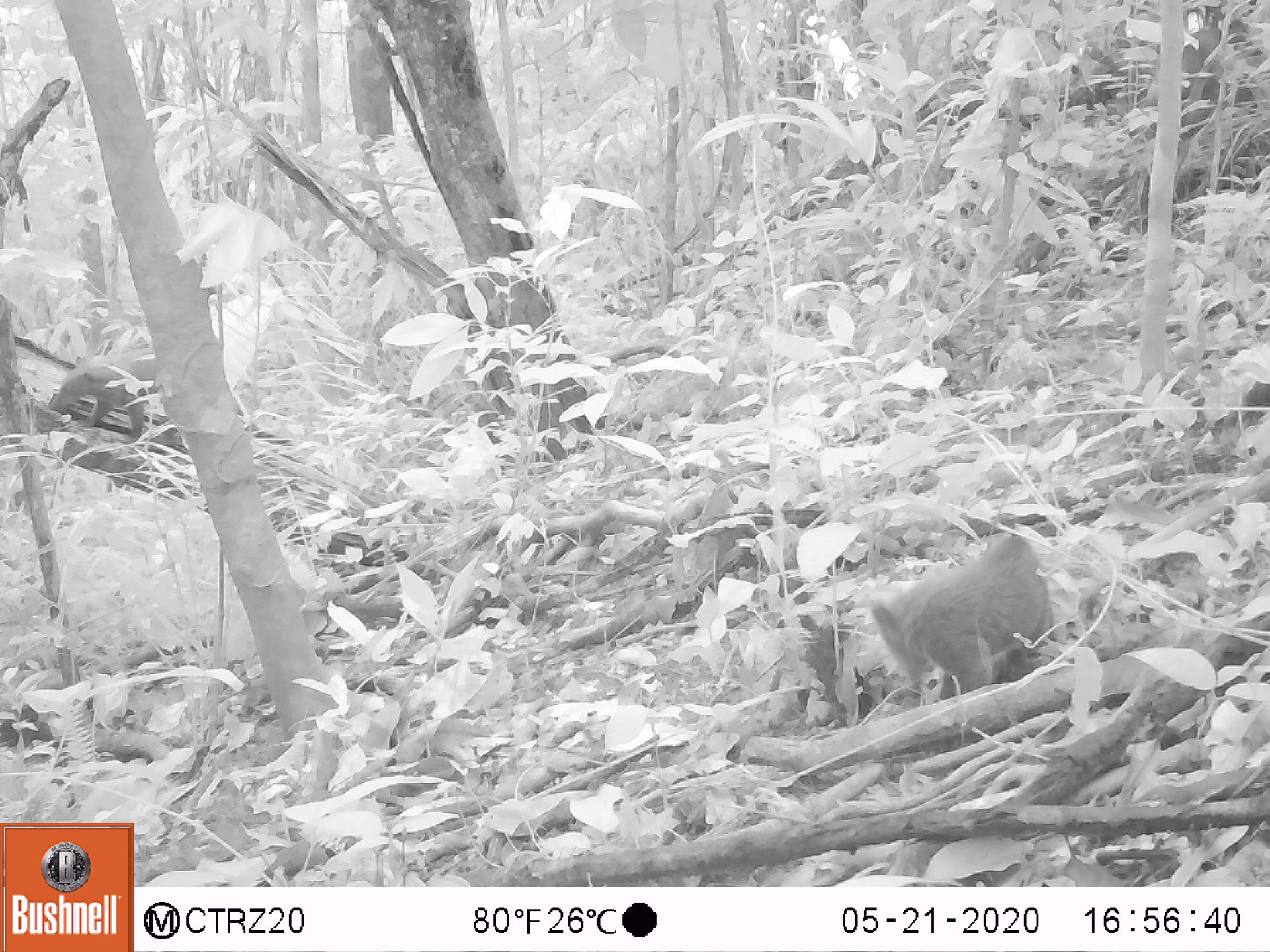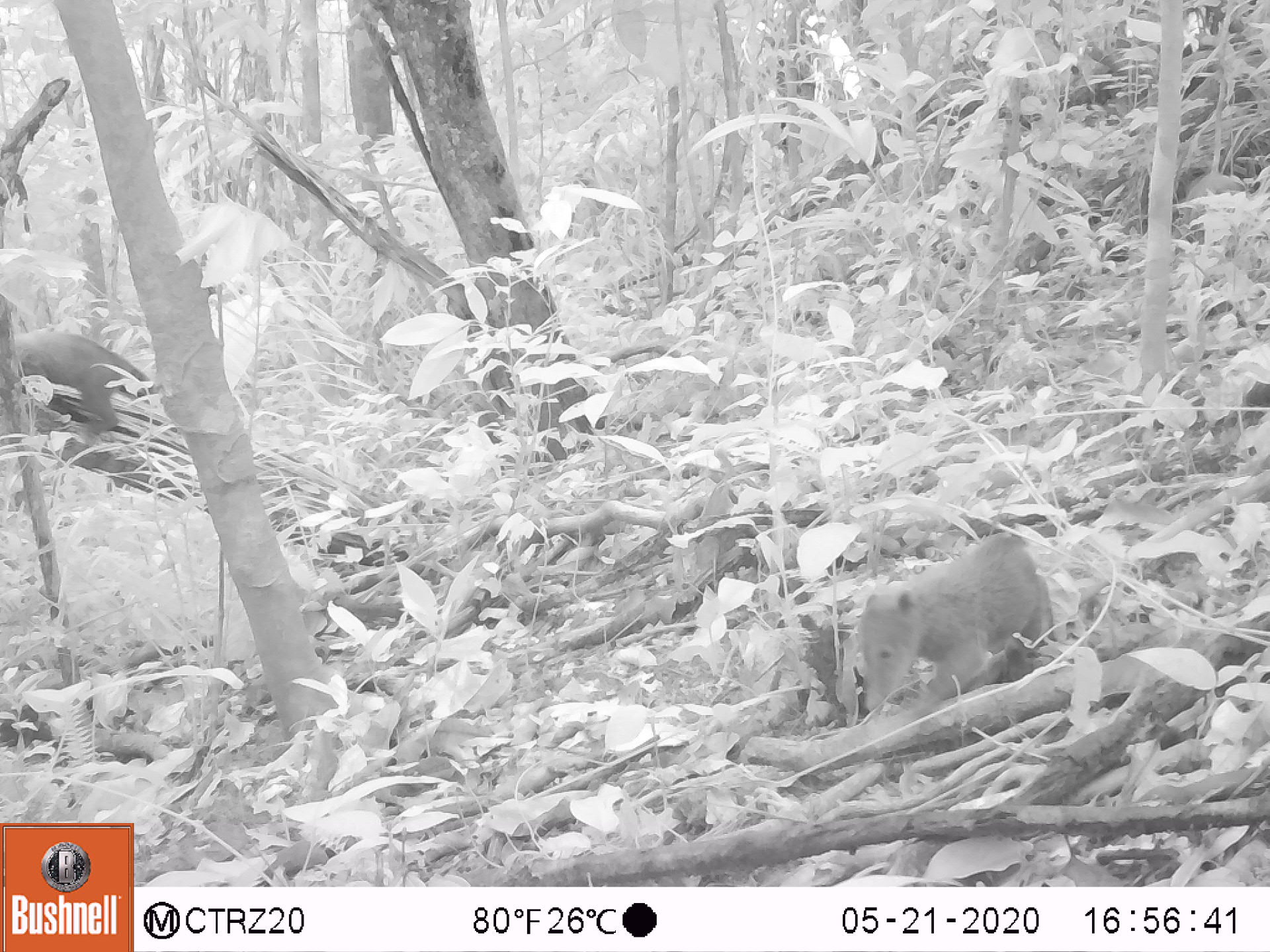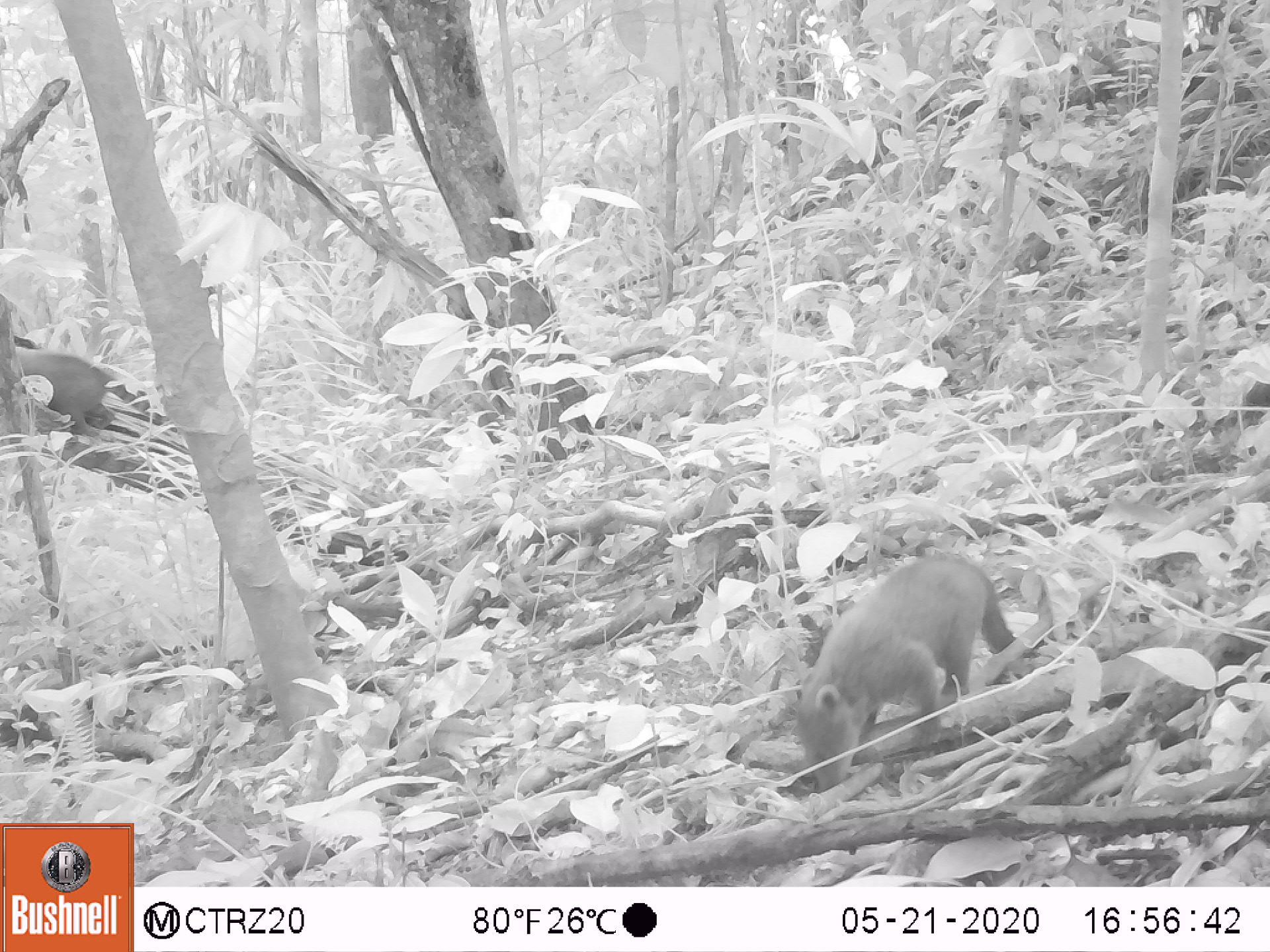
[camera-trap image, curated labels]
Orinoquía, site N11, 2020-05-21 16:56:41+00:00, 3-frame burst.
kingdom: Animalia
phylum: Chordata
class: Mammalia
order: Carnivora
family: Procyonidae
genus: Nasua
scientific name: Nasua nasua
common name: south american coati